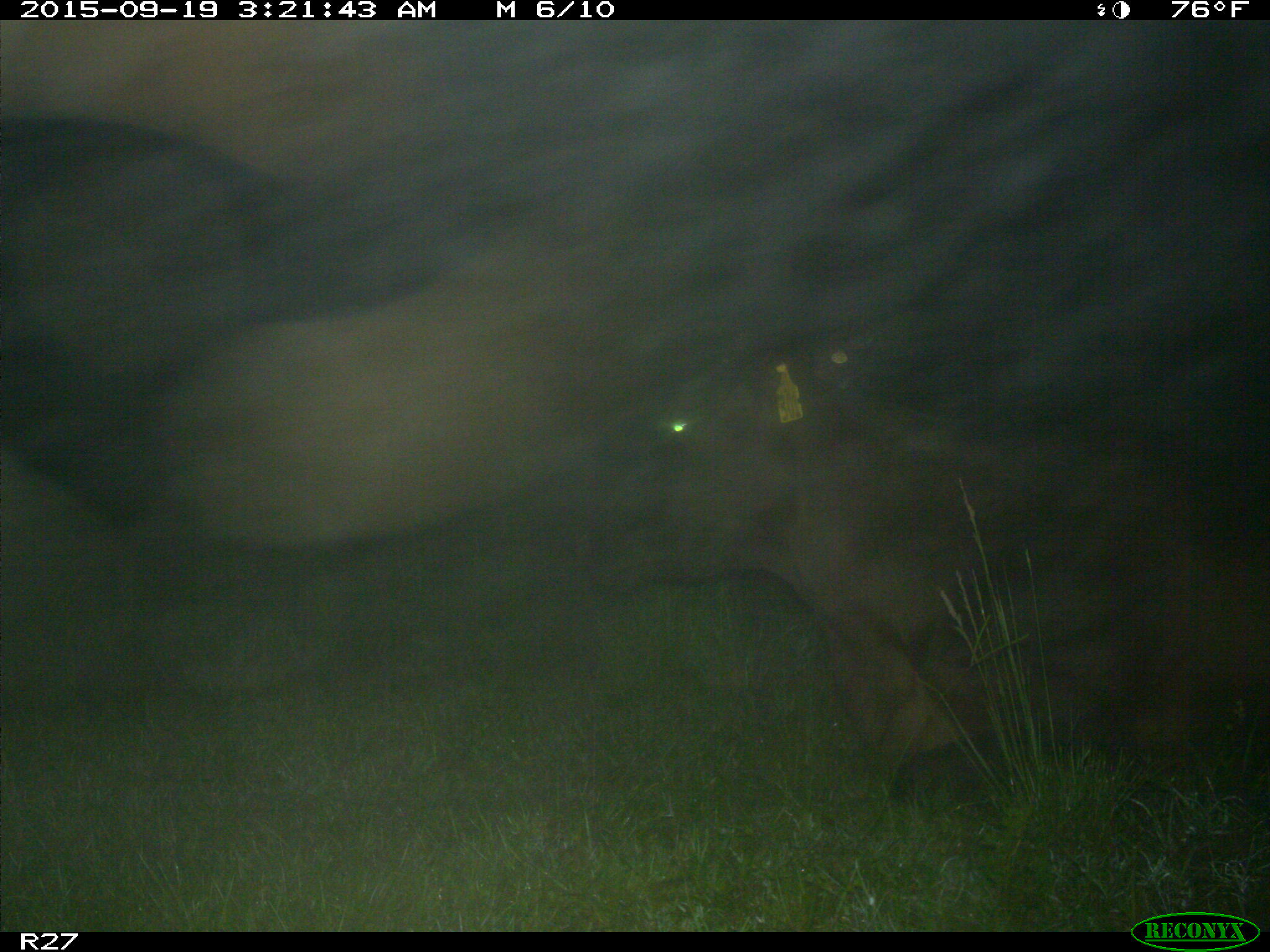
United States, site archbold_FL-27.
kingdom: Animalia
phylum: Chordata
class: Mammalia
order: Artiodactyla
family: Bovidae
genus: Bos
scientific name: Bos taurus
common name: domestic cow